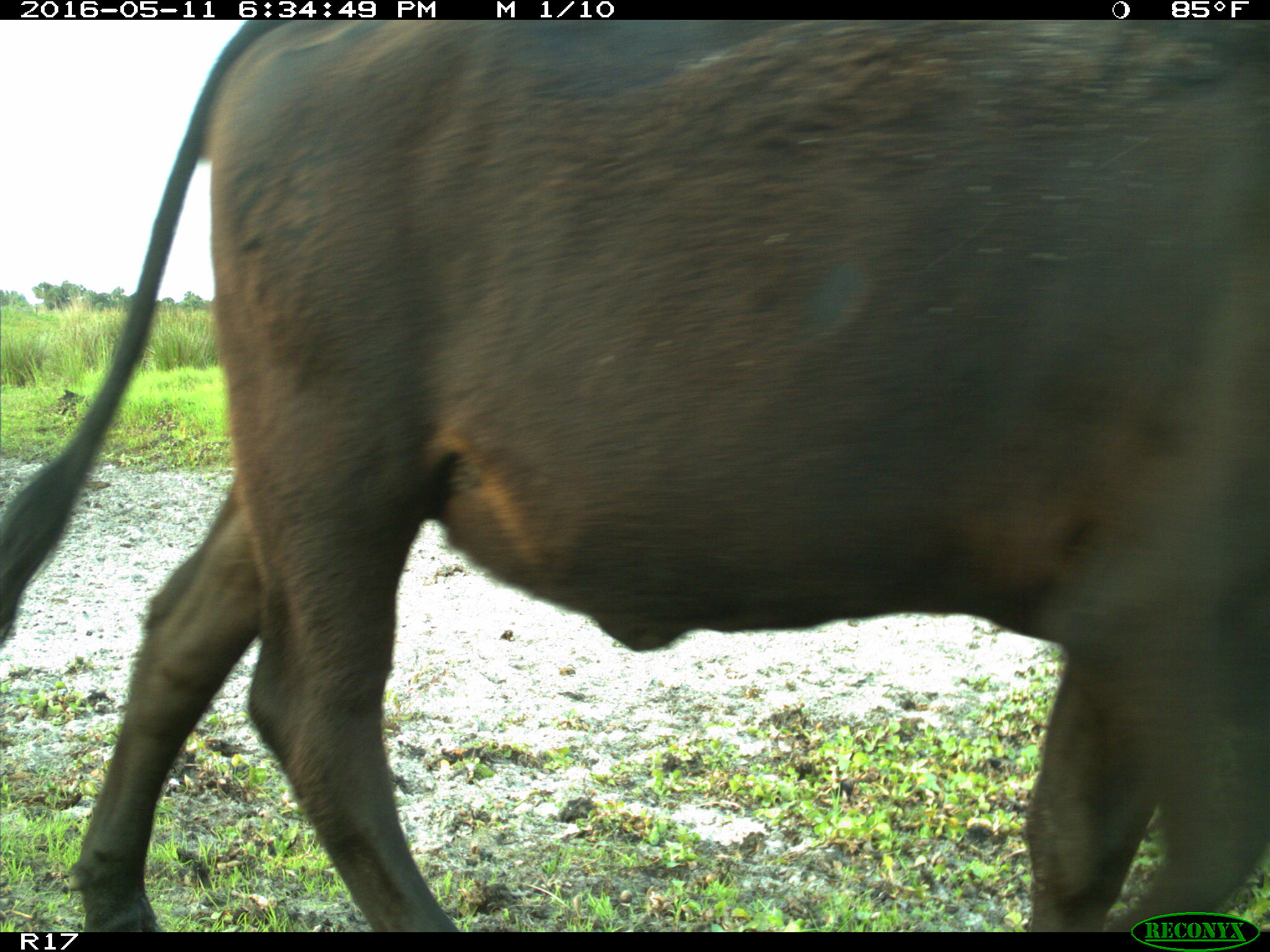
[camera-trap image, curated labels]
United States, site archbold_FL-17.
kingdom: Animalia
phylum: Chordata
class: Mammalia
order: Artiodactyla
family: Bovidae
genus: Bos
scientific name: Bos taurus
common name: domestic cow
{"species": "Bos taurus (domestic cow)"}